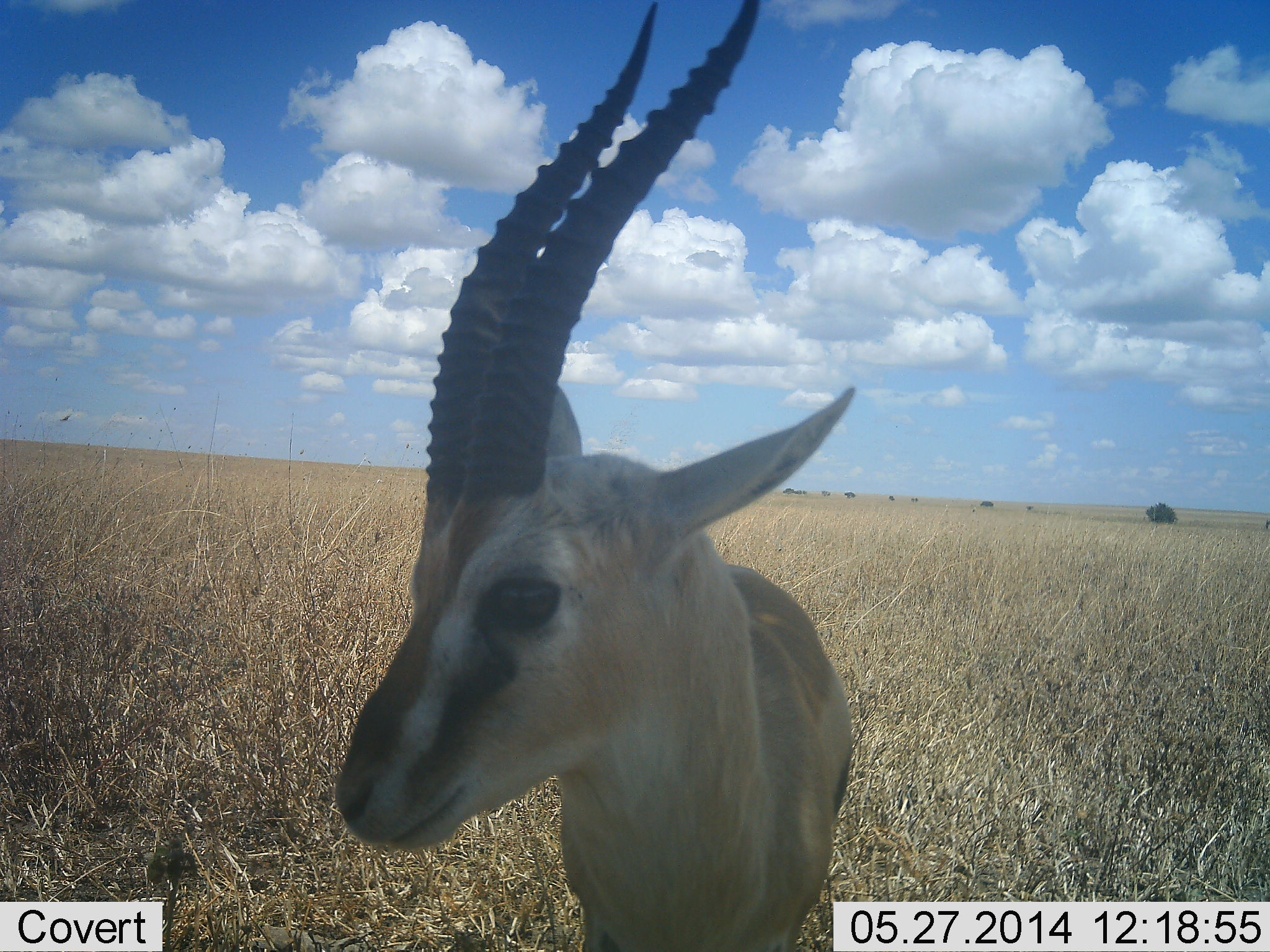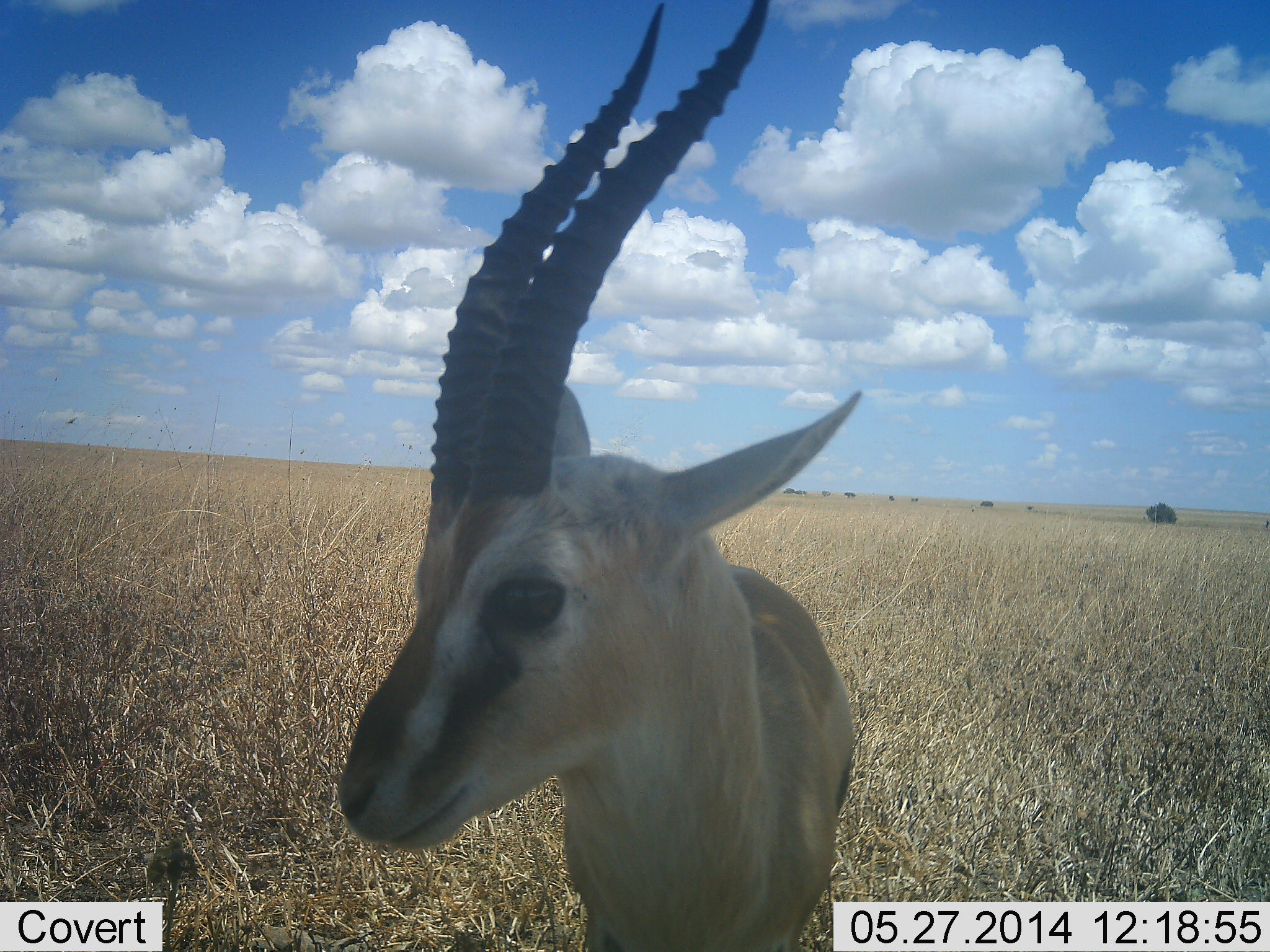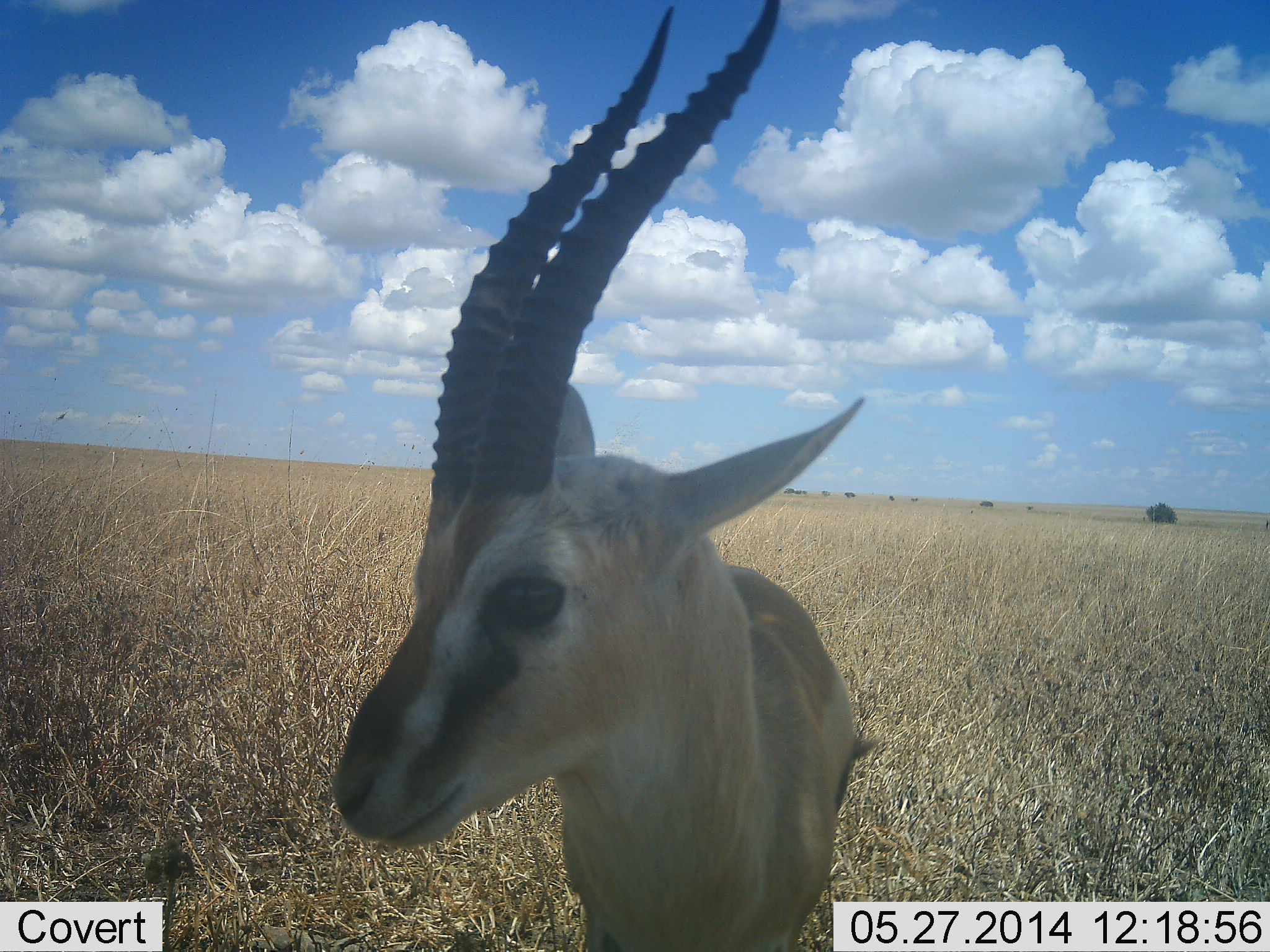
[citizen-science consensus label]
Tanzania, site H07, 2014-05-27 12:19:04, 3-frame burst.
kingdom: Animalia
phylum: Chordata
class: Mammalia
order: Artiodactyla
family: Bovidae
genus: Eudorcas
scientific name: Eudorcas thomsonii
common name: thomson's gazelle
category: gazellethomsons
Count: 1.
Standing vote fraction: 100%.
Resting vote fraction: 0%.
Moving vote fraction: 0%.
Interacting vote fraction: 0%.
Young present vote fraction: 0%.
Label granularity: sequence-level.